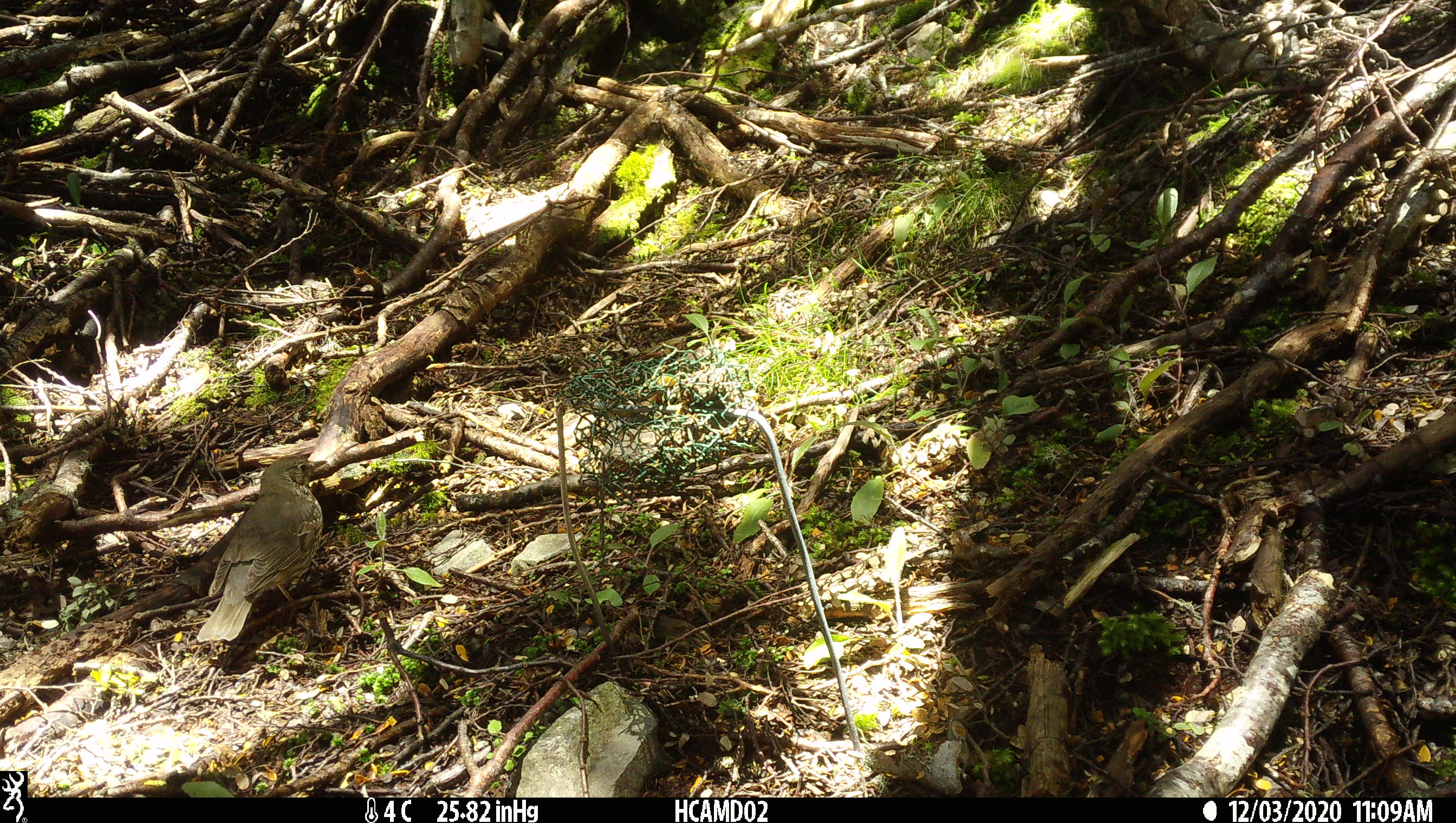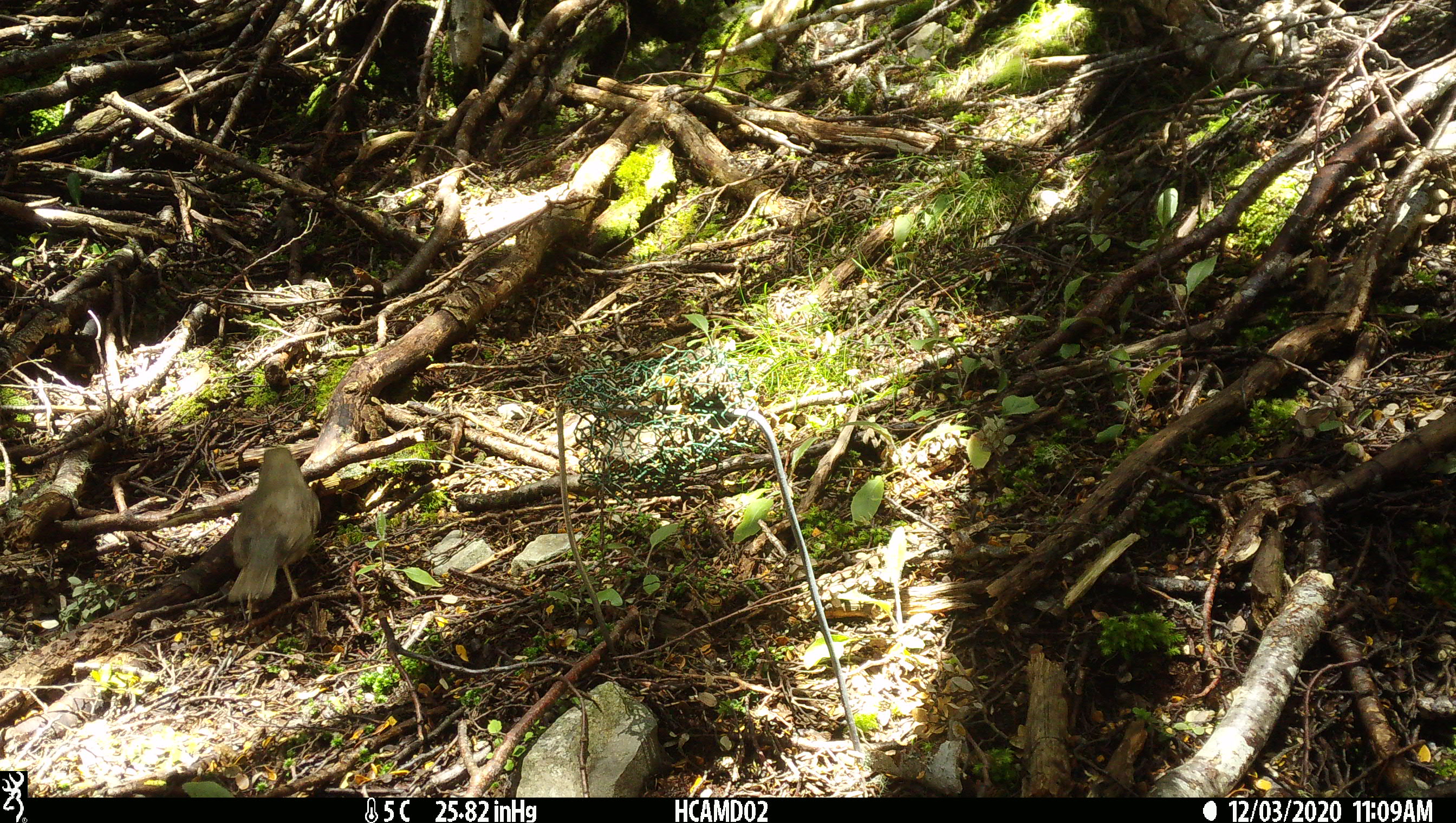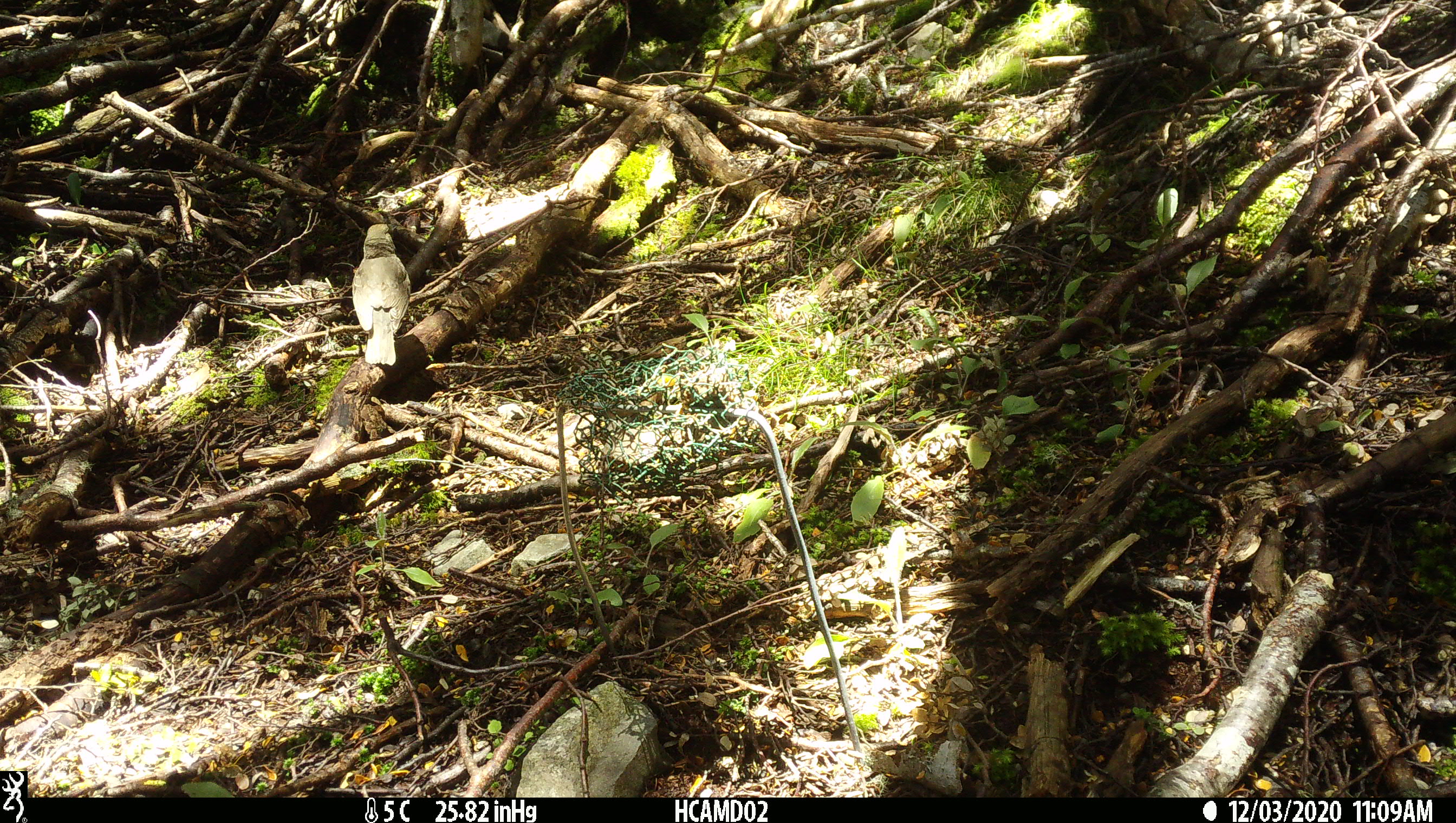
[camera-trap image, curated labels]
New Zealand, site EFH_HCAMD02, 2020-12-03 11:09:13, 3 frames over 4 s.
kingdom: Animalia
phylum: Chordata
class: Aves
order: Passeriformes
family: Turdidae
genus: Turdus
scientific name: Turdus philomelos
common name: song thrush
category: thrush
Thrush (song thrush) (Turdus philomelos).